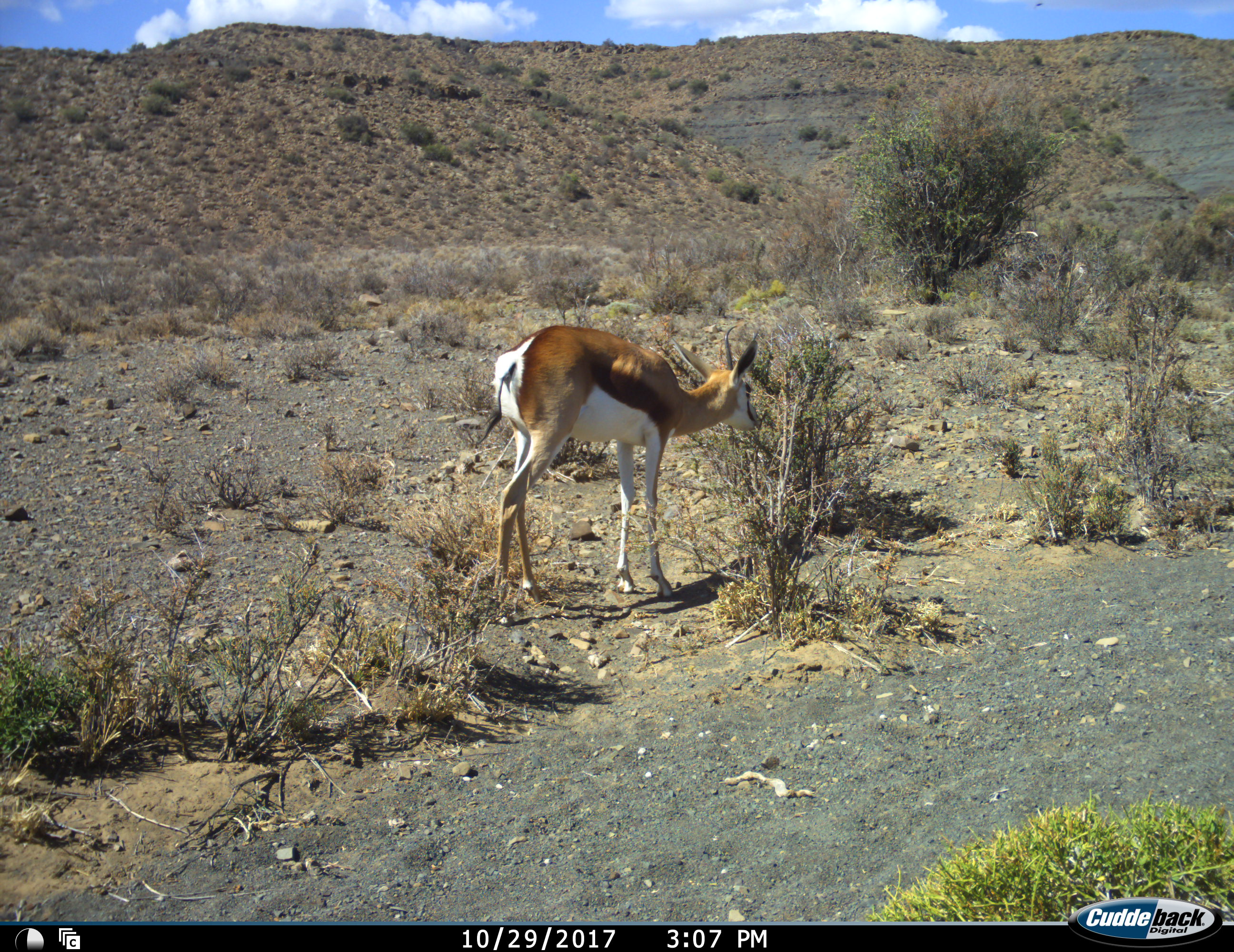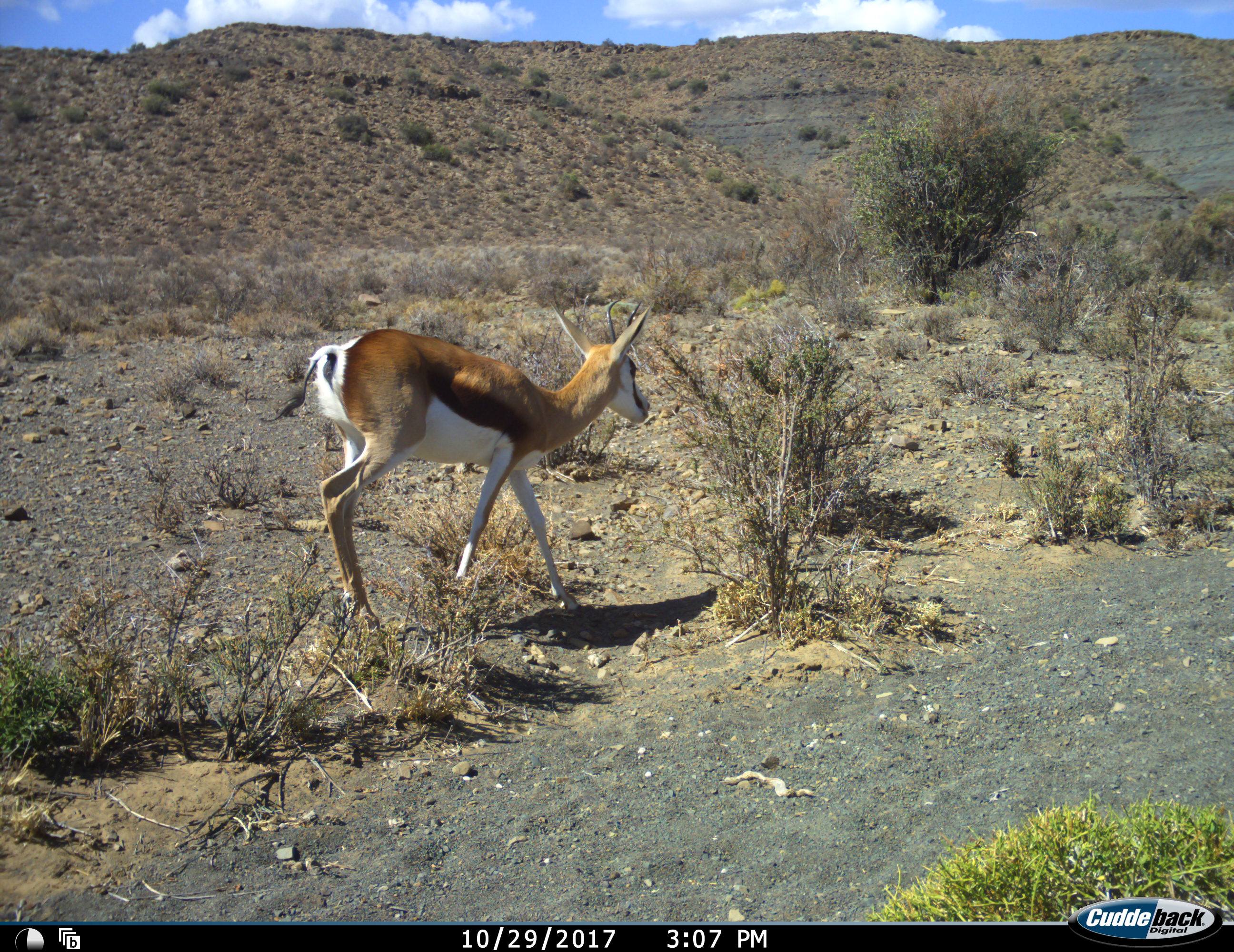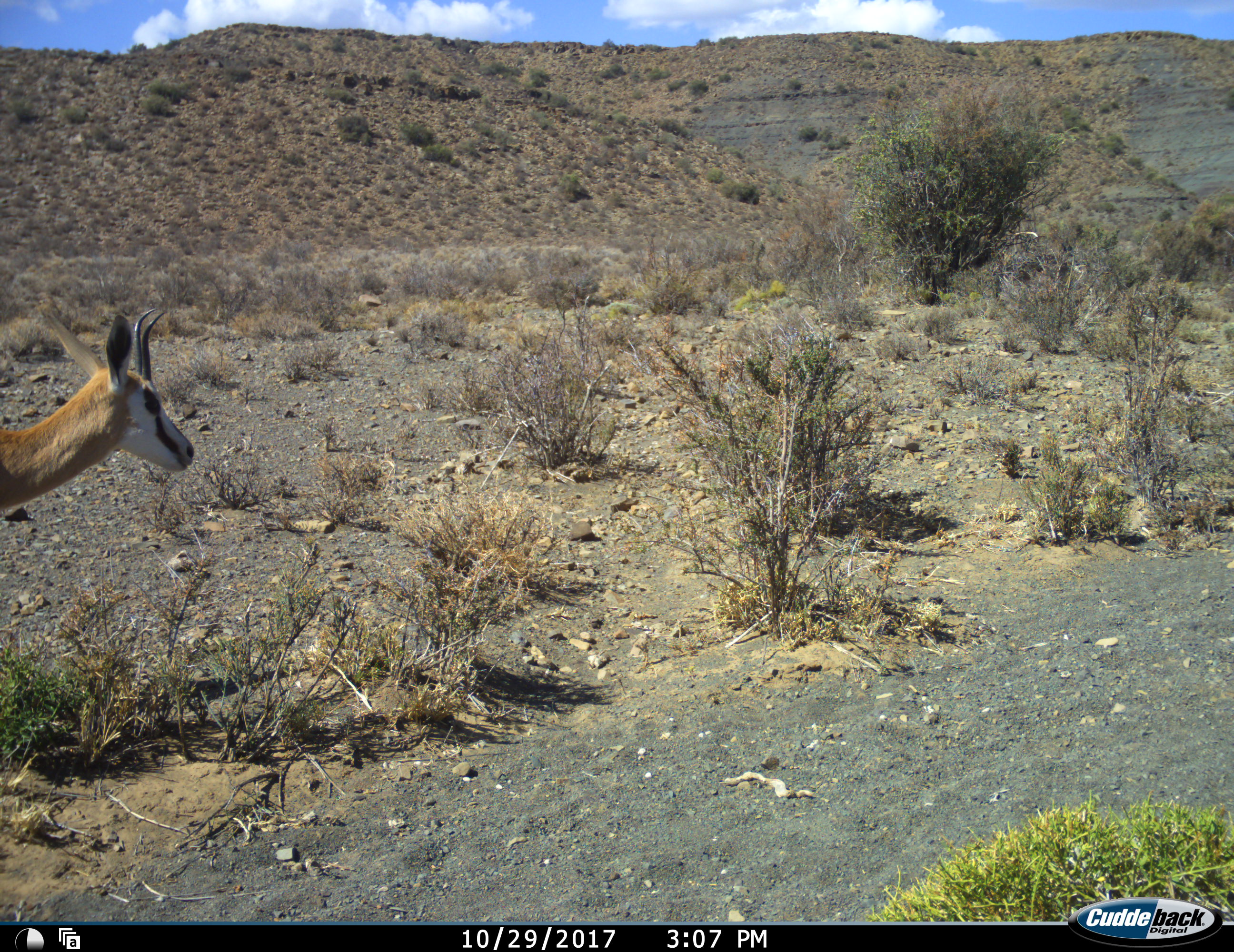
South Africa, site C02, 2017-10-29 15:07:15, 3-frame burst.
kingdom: Animalia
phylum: Chordata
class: Mammalia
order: Artiodactyla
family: Bovidae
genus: Antidorcas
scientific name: Antidorcas marsupialis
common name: springbok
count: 1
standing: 22%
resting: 0%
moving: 78%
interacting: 0%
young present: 11%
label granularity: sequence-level